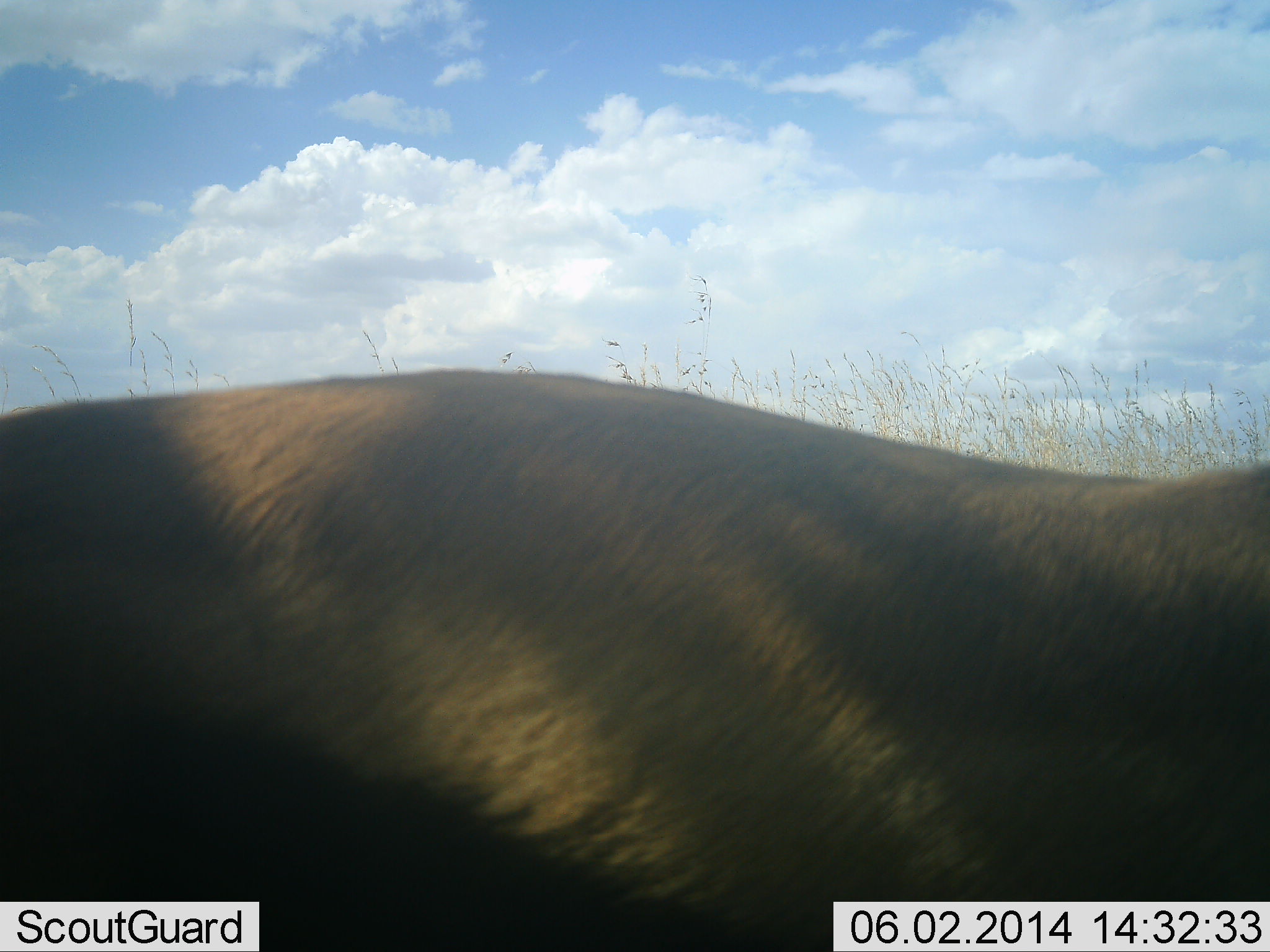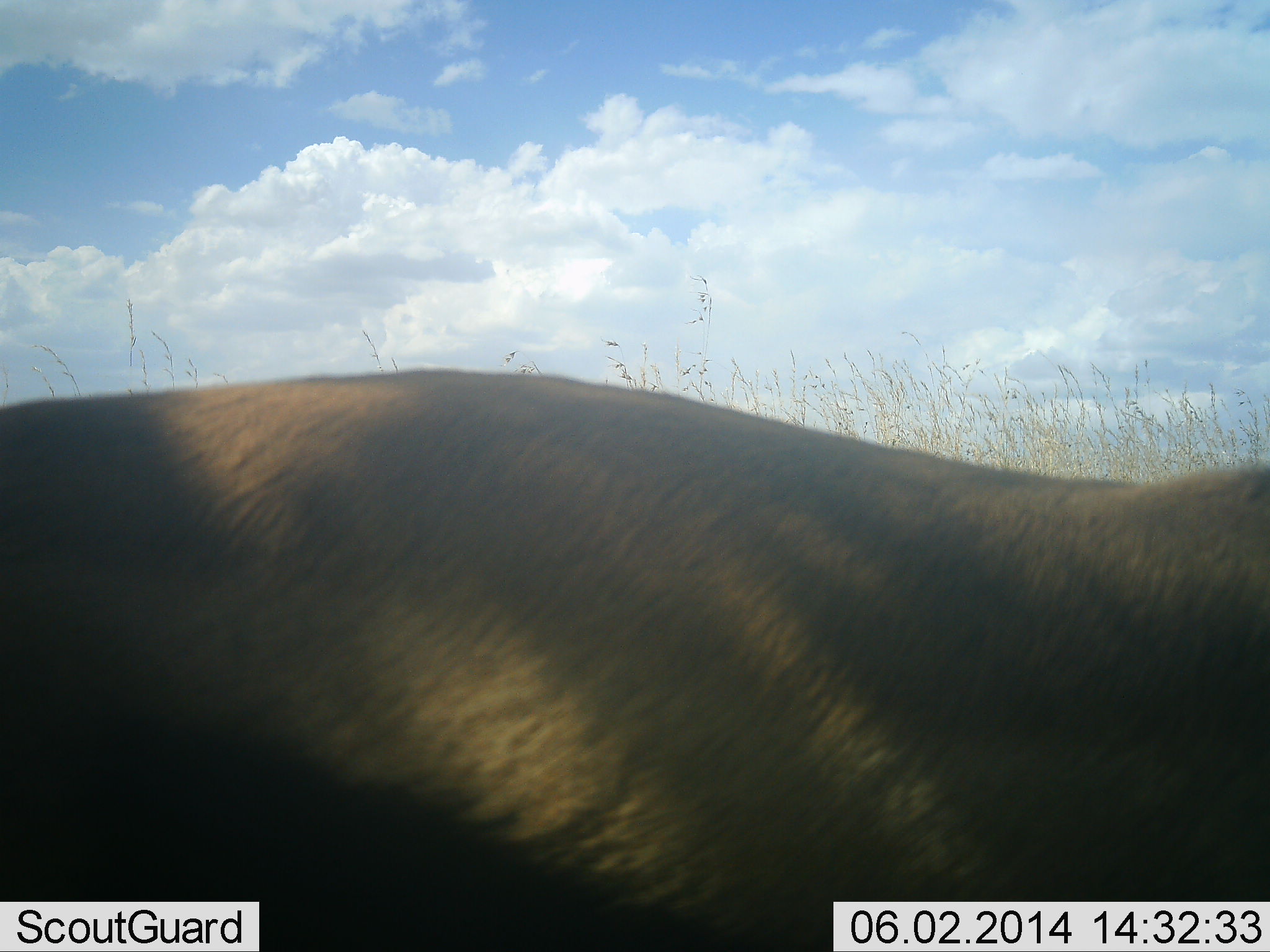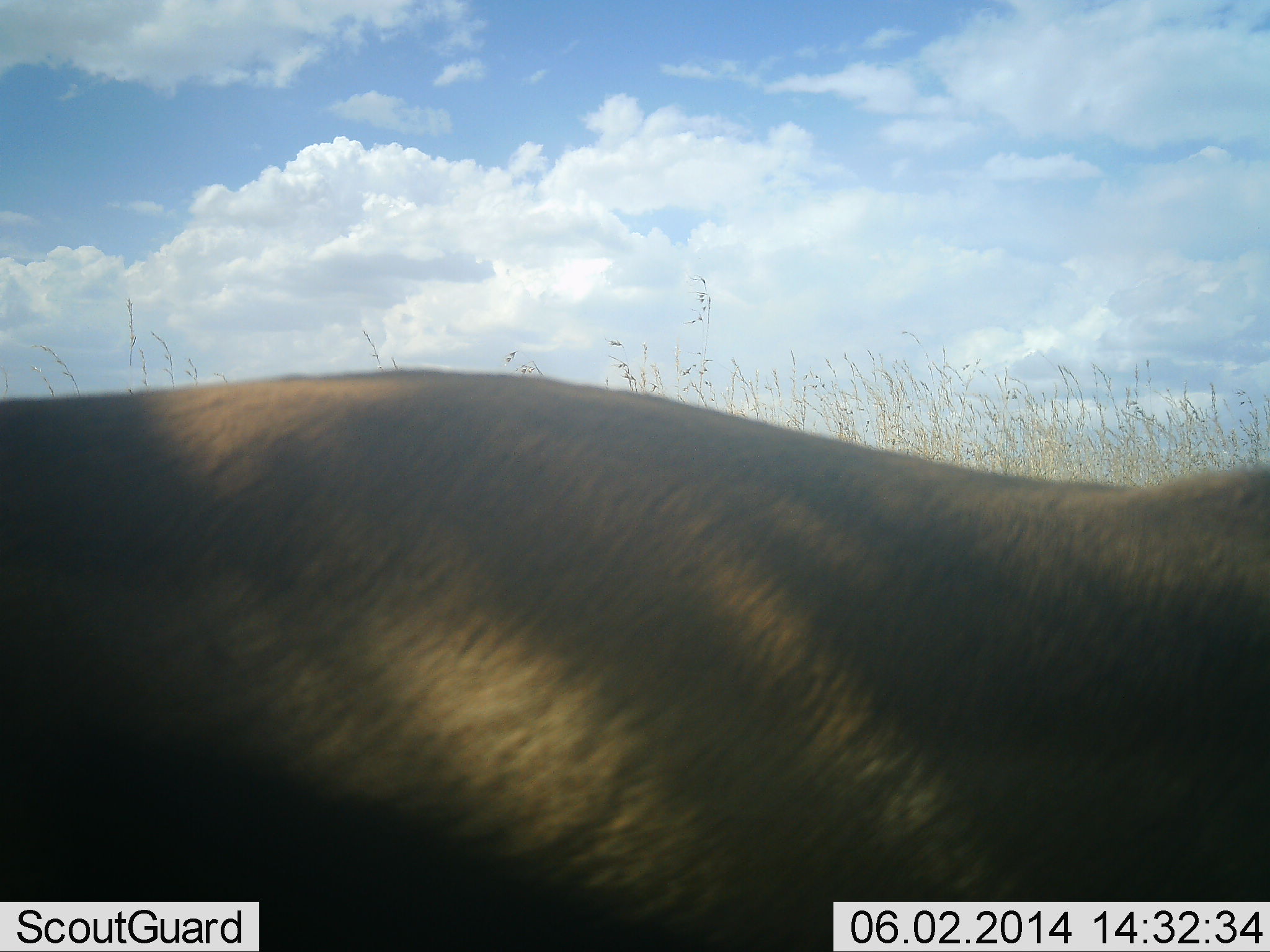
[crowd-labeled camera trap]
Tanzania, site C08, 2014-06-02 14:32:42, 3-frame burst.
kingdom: Animalia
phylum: Chordata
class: Mammalia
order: Artiodactyla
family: Bovidae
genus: Eudorcas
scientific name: Eudorcas thomsonii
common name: thomson's gazelle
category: gazellethomsons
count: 1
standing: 90%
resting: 0%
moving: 0%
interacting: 0%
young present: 0%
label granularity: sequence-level